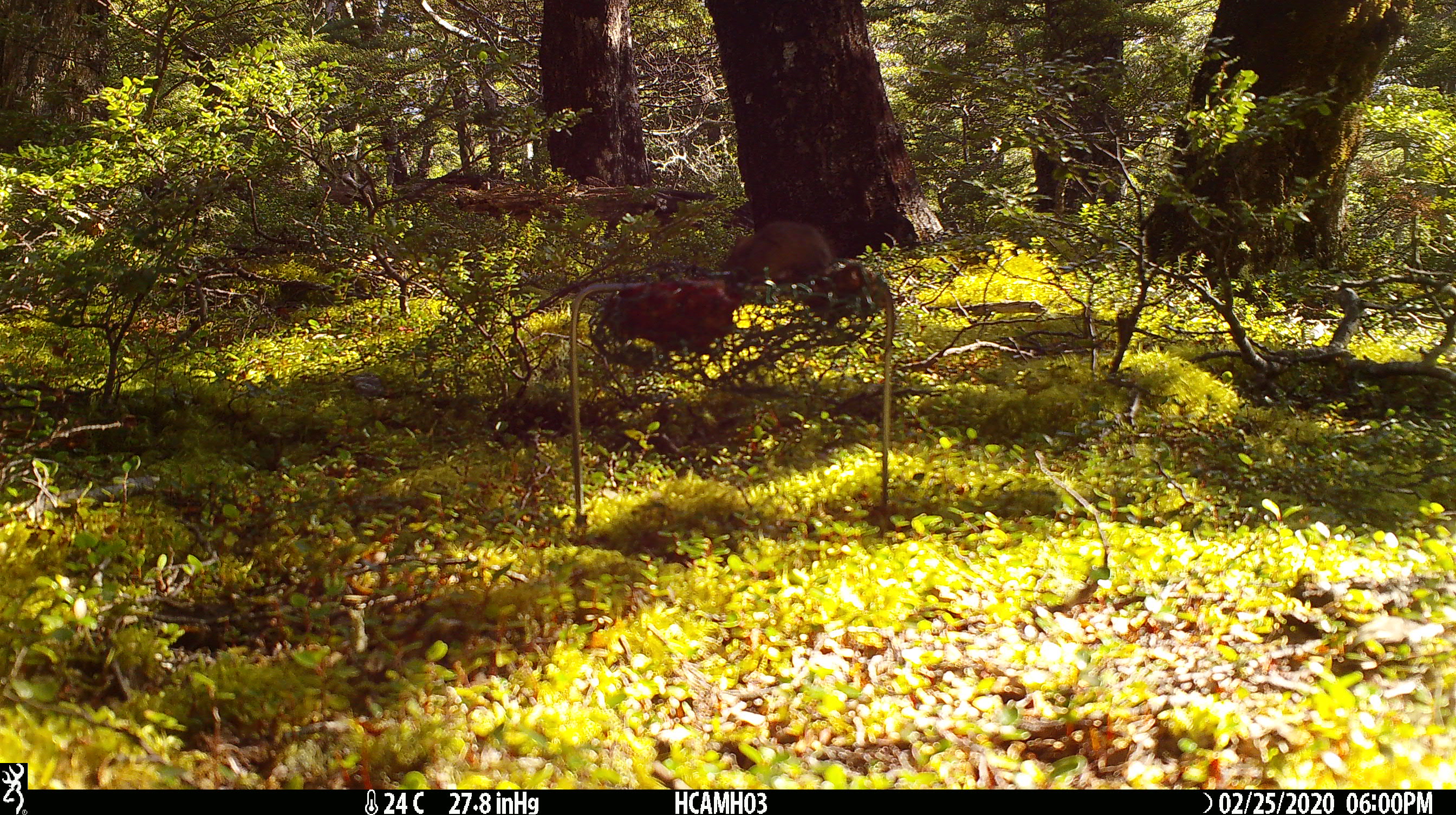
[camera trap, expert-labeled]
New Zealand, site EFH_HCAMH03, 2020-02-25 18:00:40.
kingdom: Animalia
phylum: Chordata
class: Mammalia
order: Rodentia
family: Muridae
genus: Mus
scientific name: Mus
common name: mouse